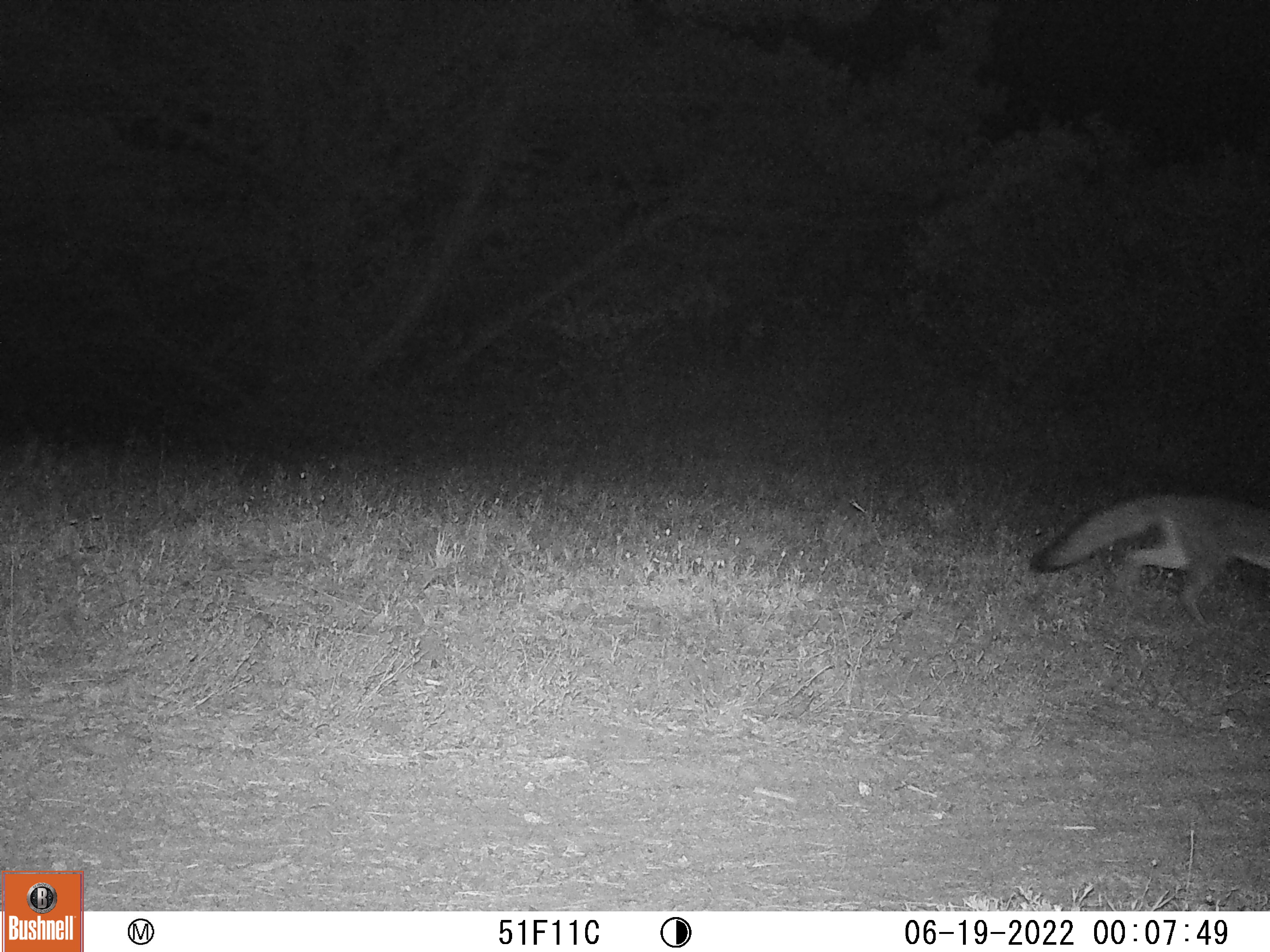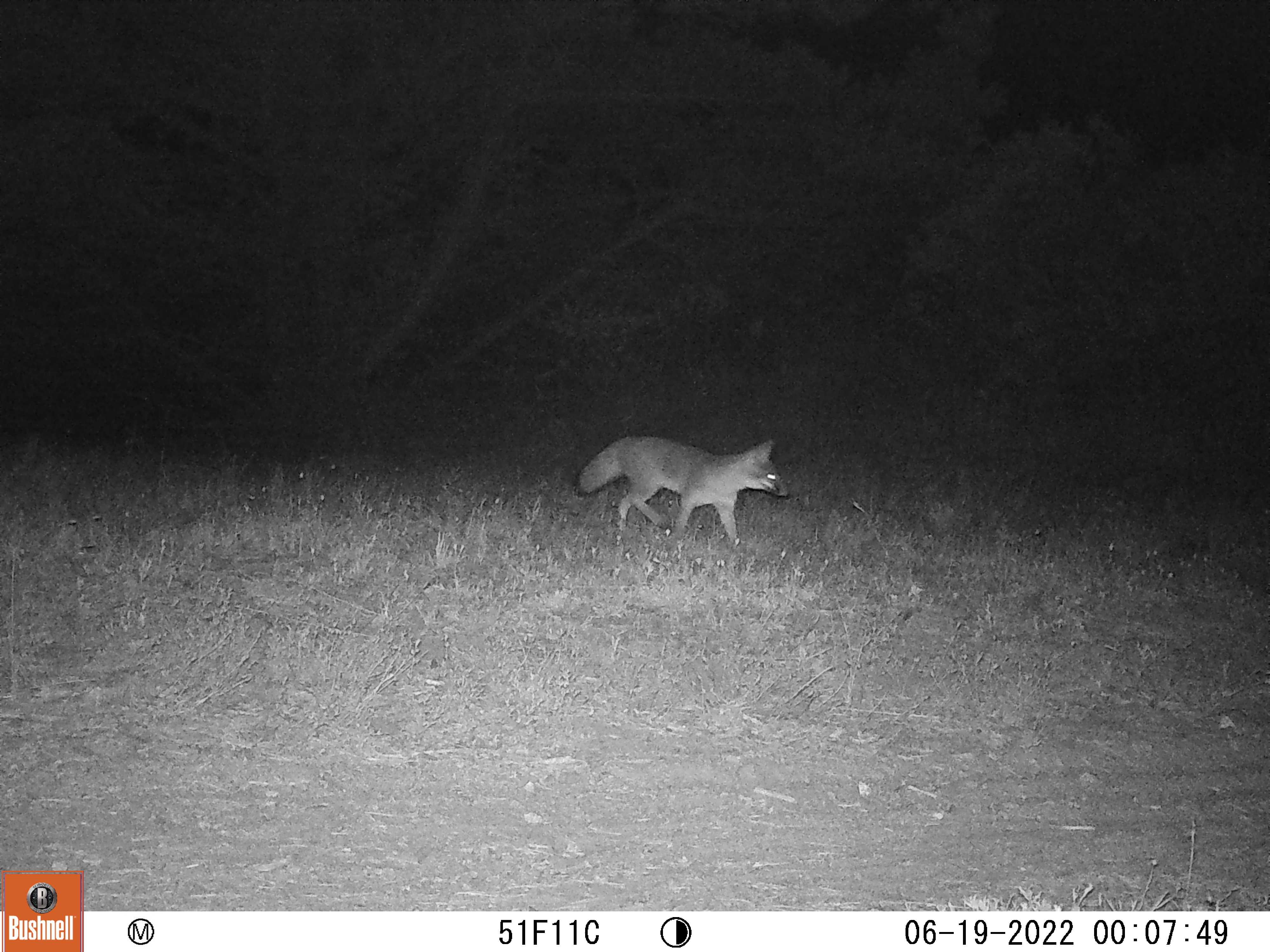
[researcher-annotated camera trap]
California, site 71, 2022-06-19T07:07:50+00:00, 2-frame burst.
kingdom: Animalia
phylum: Chordata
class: Mammalia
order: Carnivora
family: Canidae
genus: Urocyon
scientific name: Urocyon cinereoargenteus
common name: gray fox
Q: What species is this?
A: Gray fox (Urocyon cinereoargenteus).